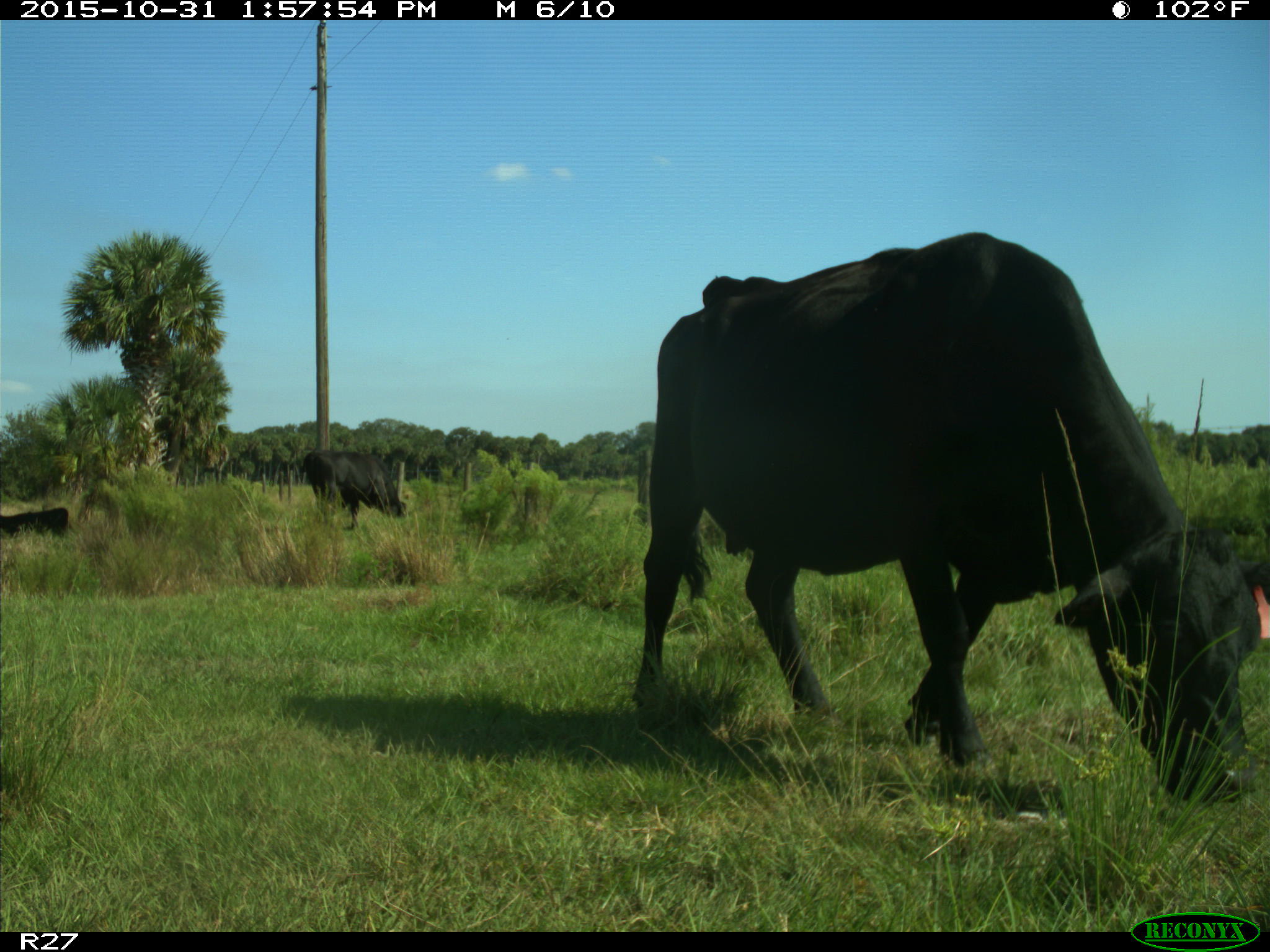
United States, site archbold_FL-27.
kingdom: Animalia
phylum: Chordata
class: Mammalia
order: Artiodactyla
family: Bovidae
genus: Bos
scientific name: Bos taurus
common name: domestic cow